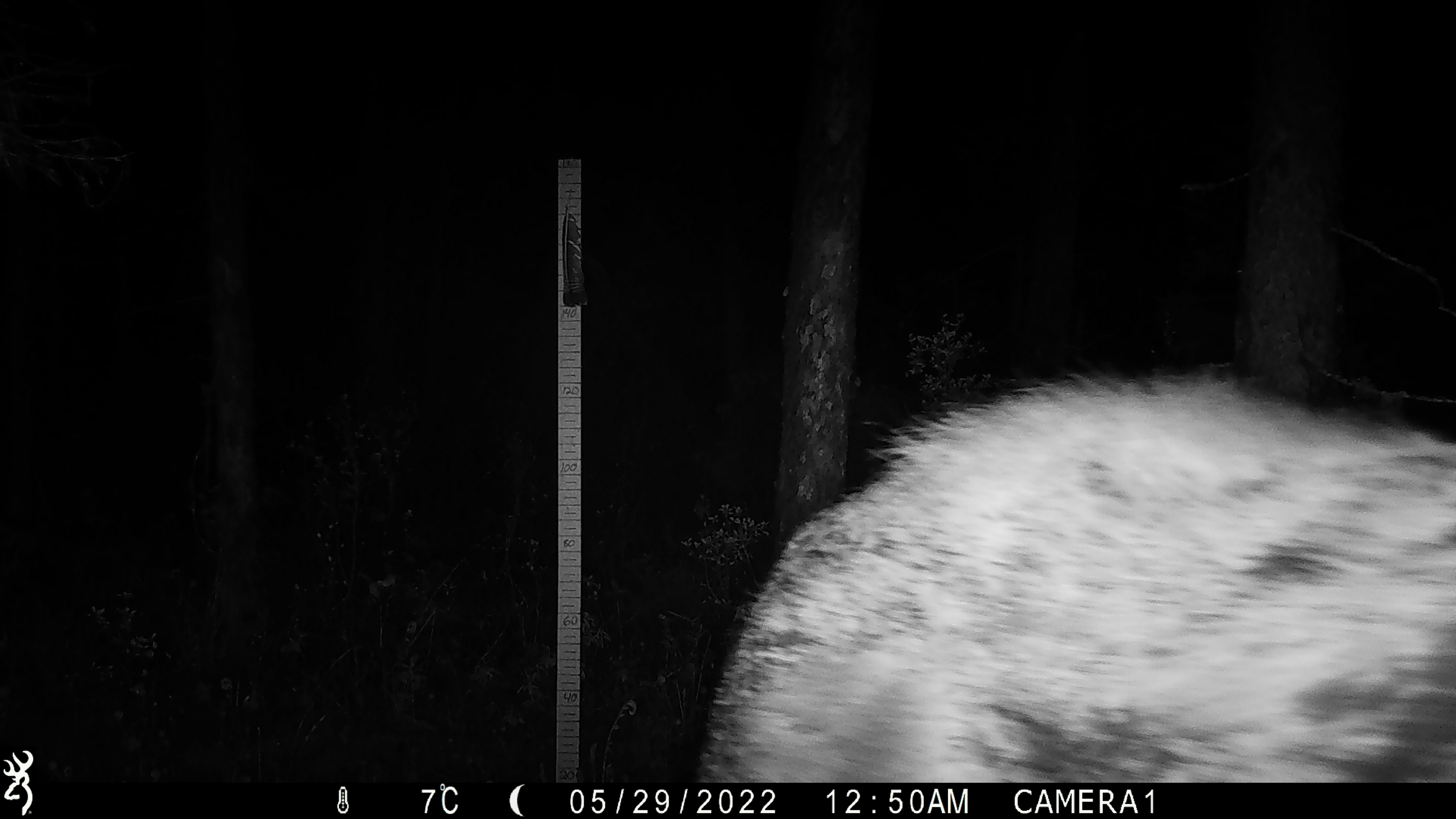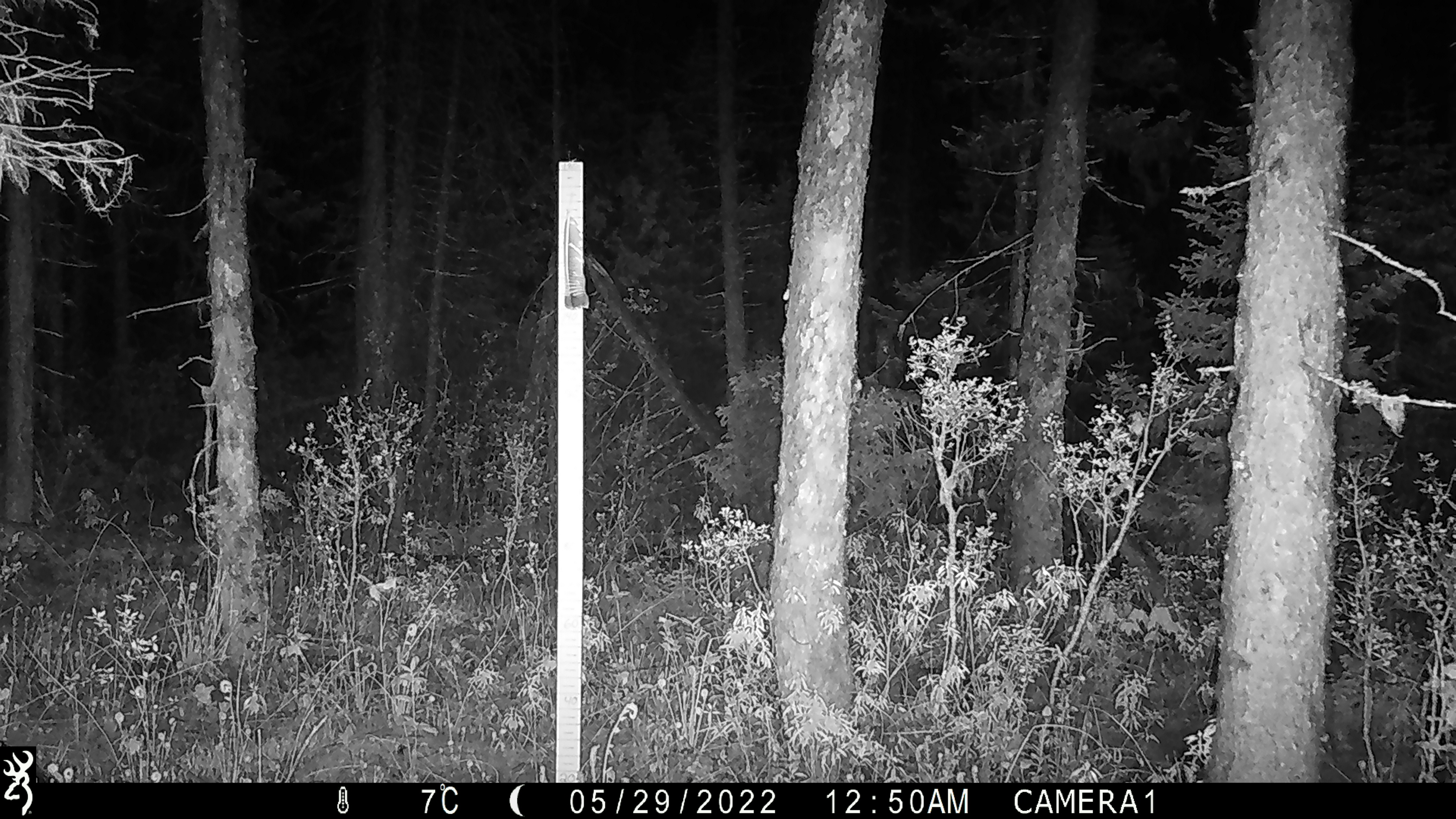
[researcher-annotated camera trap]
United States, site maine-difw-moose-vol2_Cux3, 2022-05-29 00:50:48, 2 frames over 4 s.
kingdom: Animalia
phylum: Chordata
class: Mammalia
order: Artiodactyla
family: Cervidae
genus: Alces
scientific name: Alces alces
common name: moose